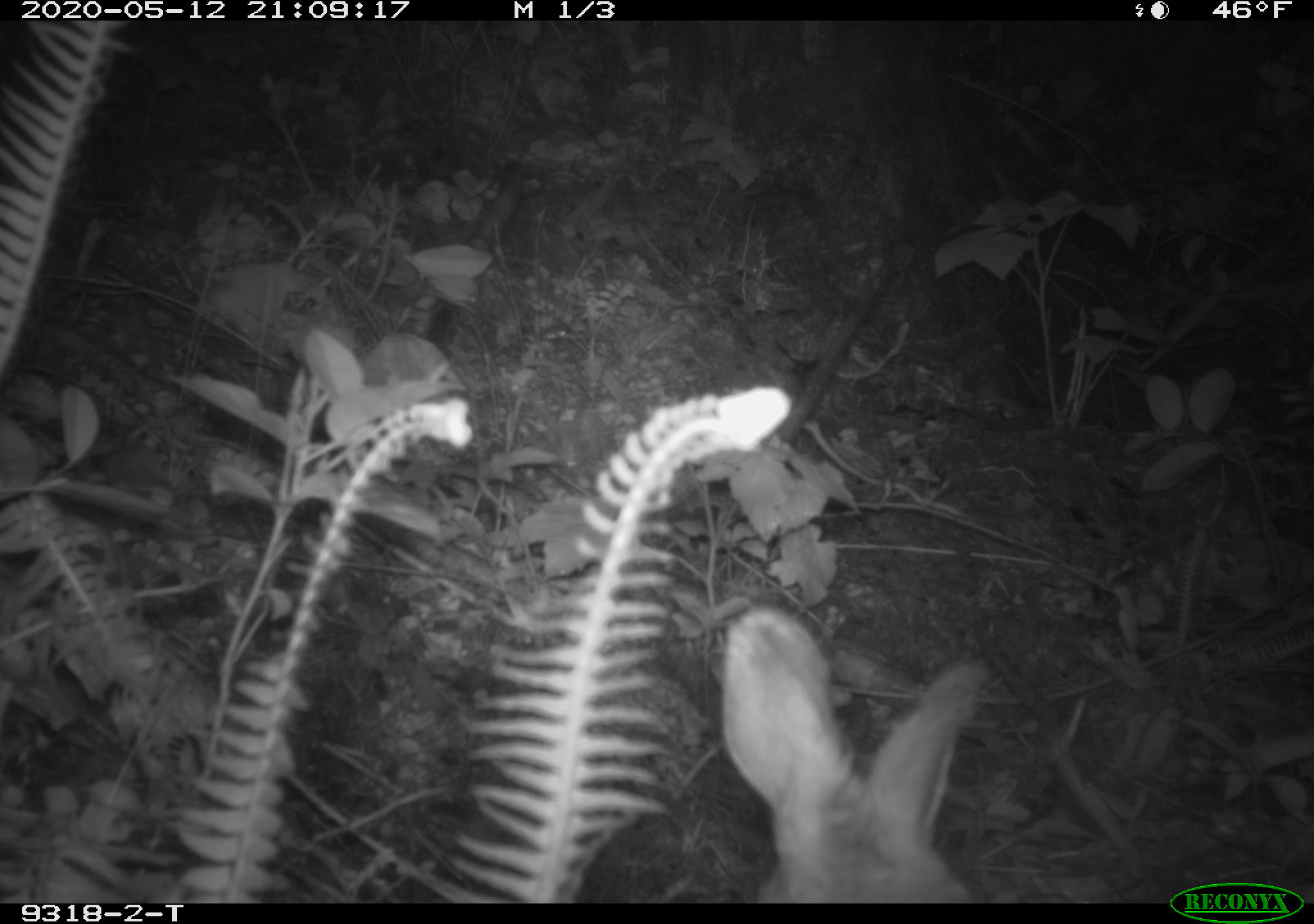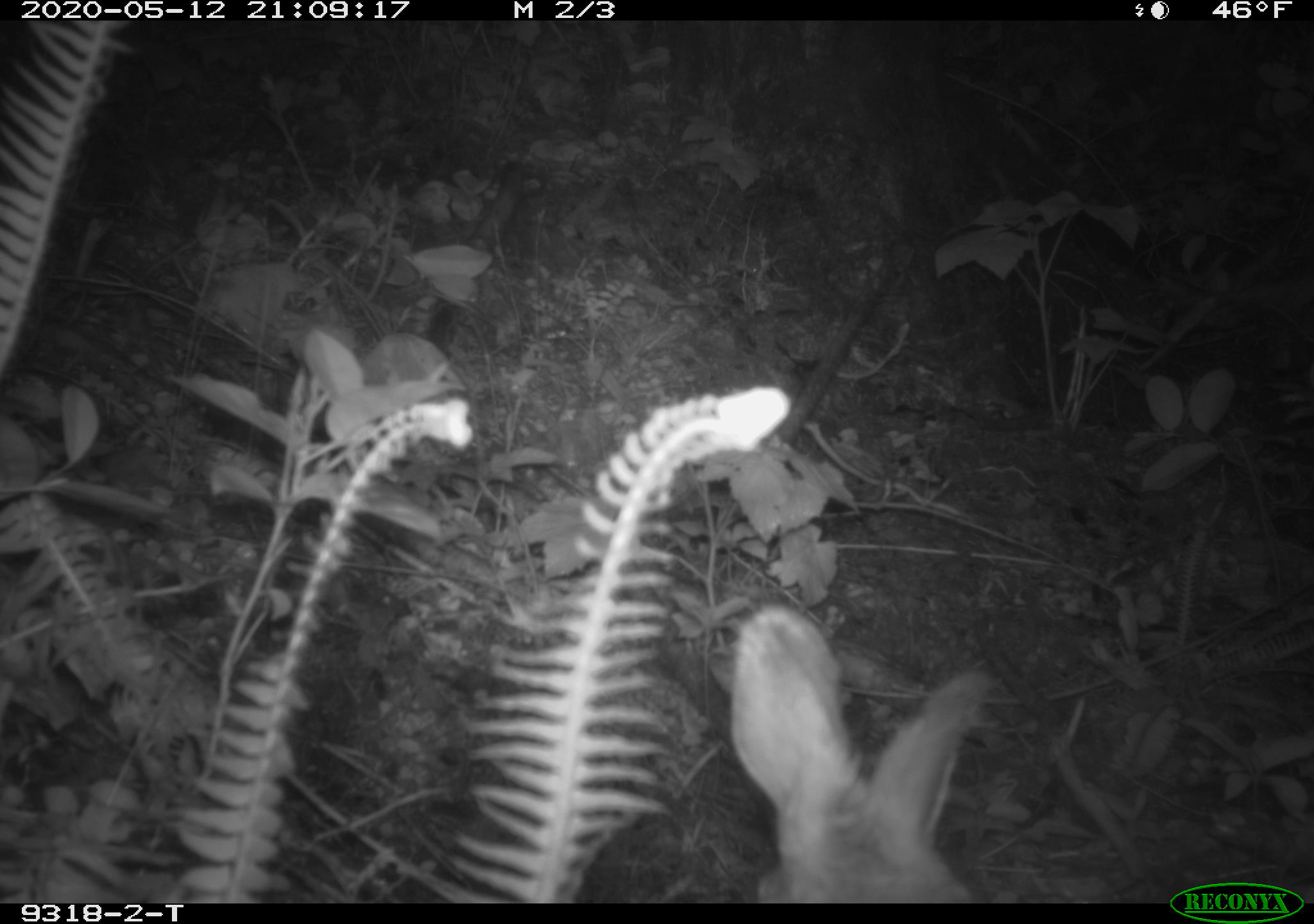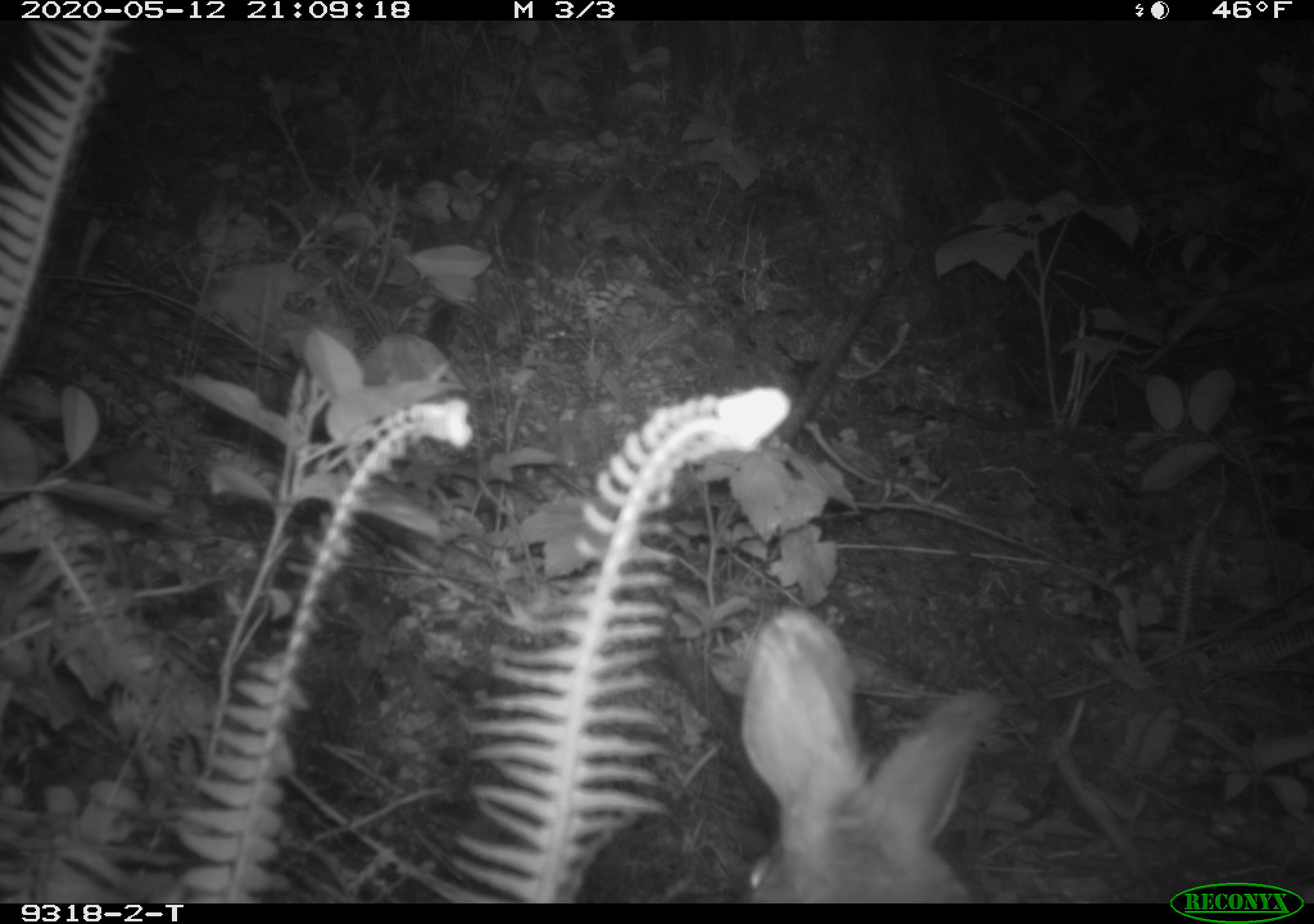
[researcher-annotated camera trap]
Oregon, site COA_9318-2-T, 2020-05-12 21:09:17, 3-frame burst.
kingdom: Animalia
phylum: Chordata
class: Mammalia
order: Lagomorpha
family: Leporidae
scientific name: Leporidae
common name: hares and rabbits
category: leporidae family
Leporidae family (hares and rabbits) (Leporidae).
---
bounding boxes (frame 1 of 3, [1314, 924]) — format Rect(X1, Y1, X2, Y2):
leporidae family: Rect(715, 606, 989, 893)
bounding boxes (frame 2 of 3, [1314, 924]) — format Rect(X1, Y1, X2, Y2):
leporidae family: Rect(723, 608, 991, 898)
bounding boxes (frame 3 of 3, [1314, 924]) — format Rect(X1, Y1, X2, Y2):
leporidae family: Rect(731, 608, 995, 892)